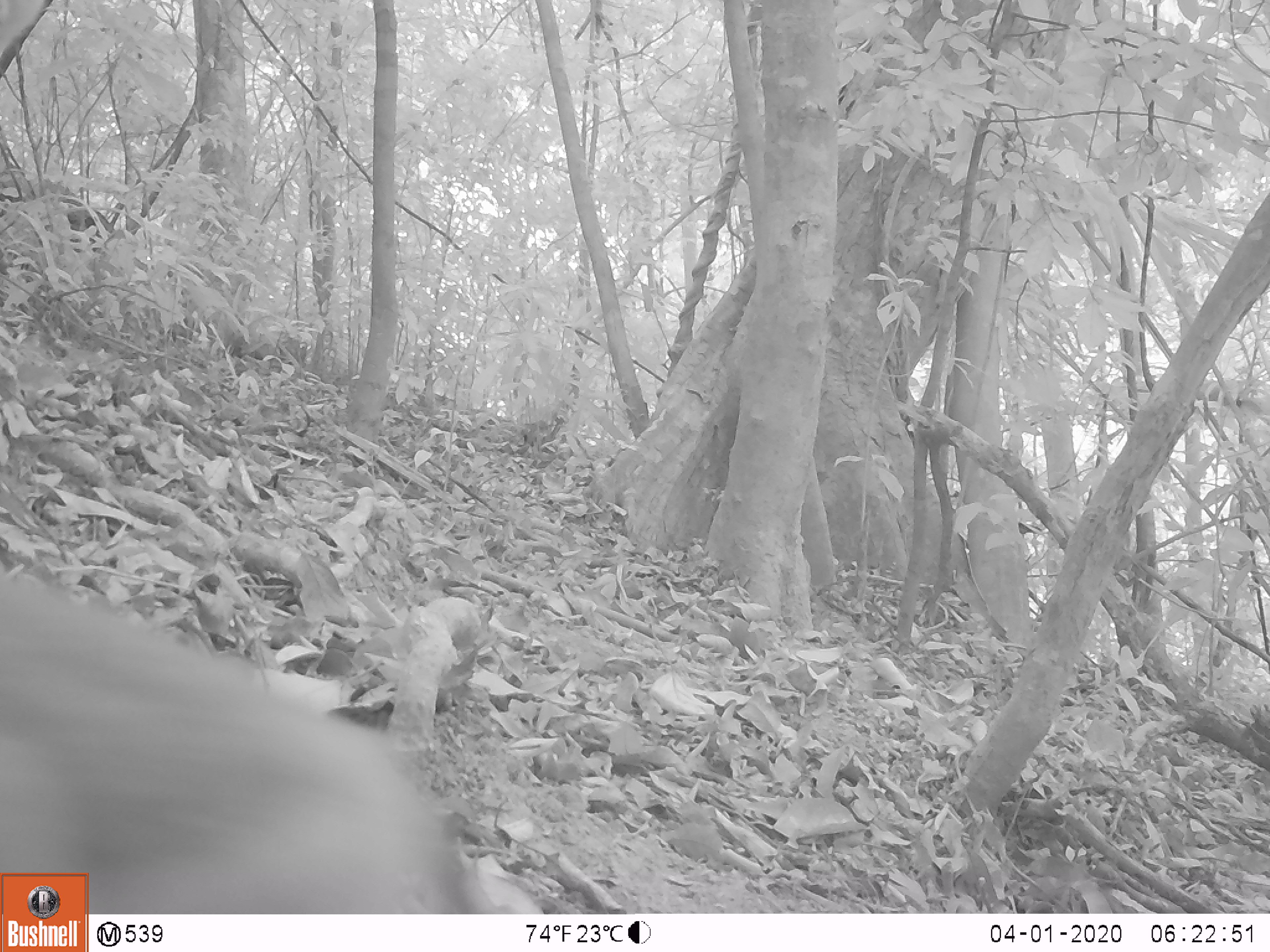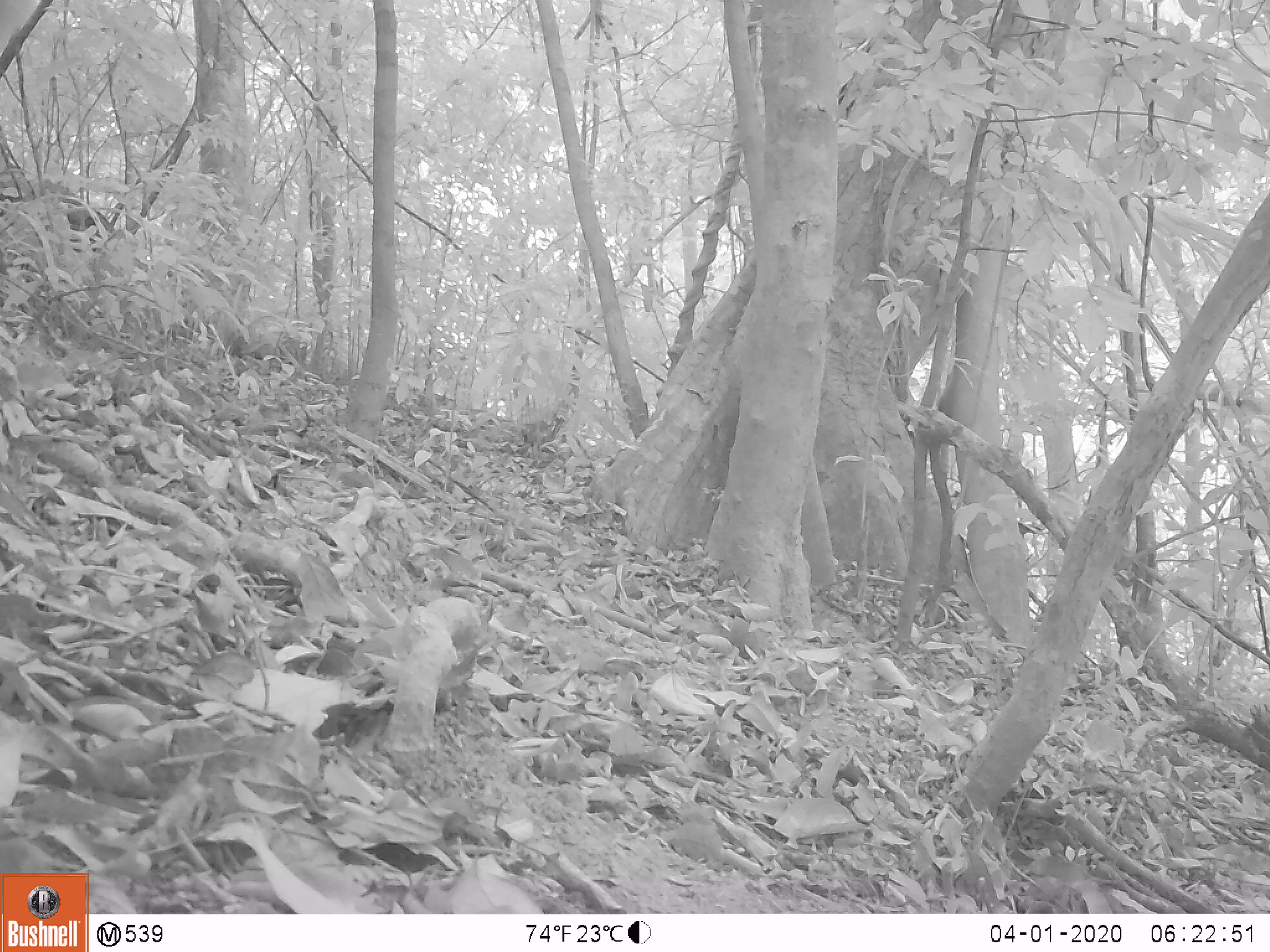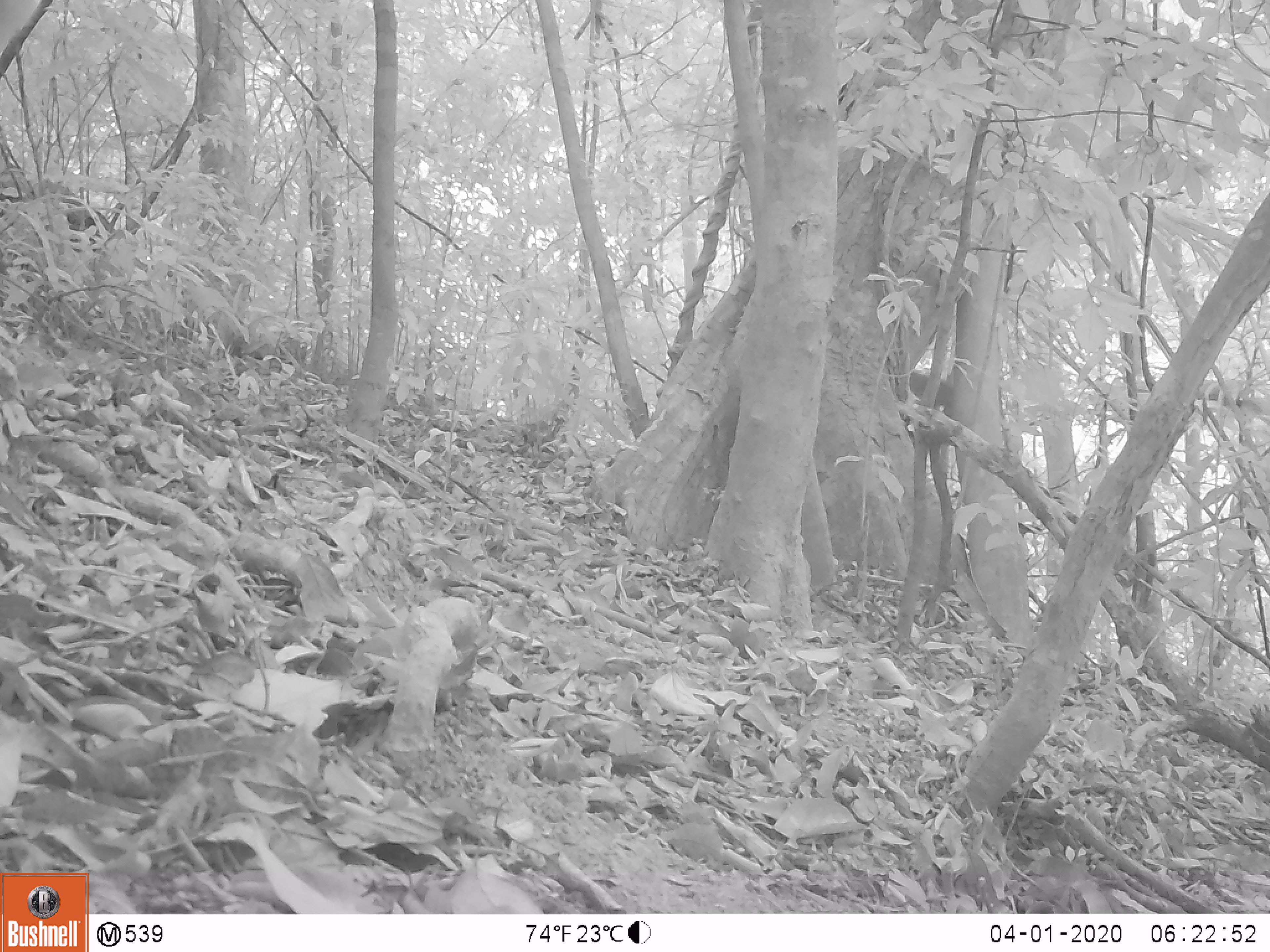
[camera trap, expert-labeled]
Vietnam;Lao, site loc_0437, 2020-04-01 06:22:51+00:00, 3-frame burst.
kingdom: Animalia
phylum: Chordata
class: Mammalia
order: Primates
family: Cercopithecidae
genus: Macaca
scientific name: Macaca nemestrina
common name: pig-tailed macaque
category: pig tailed macaque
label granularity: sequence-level